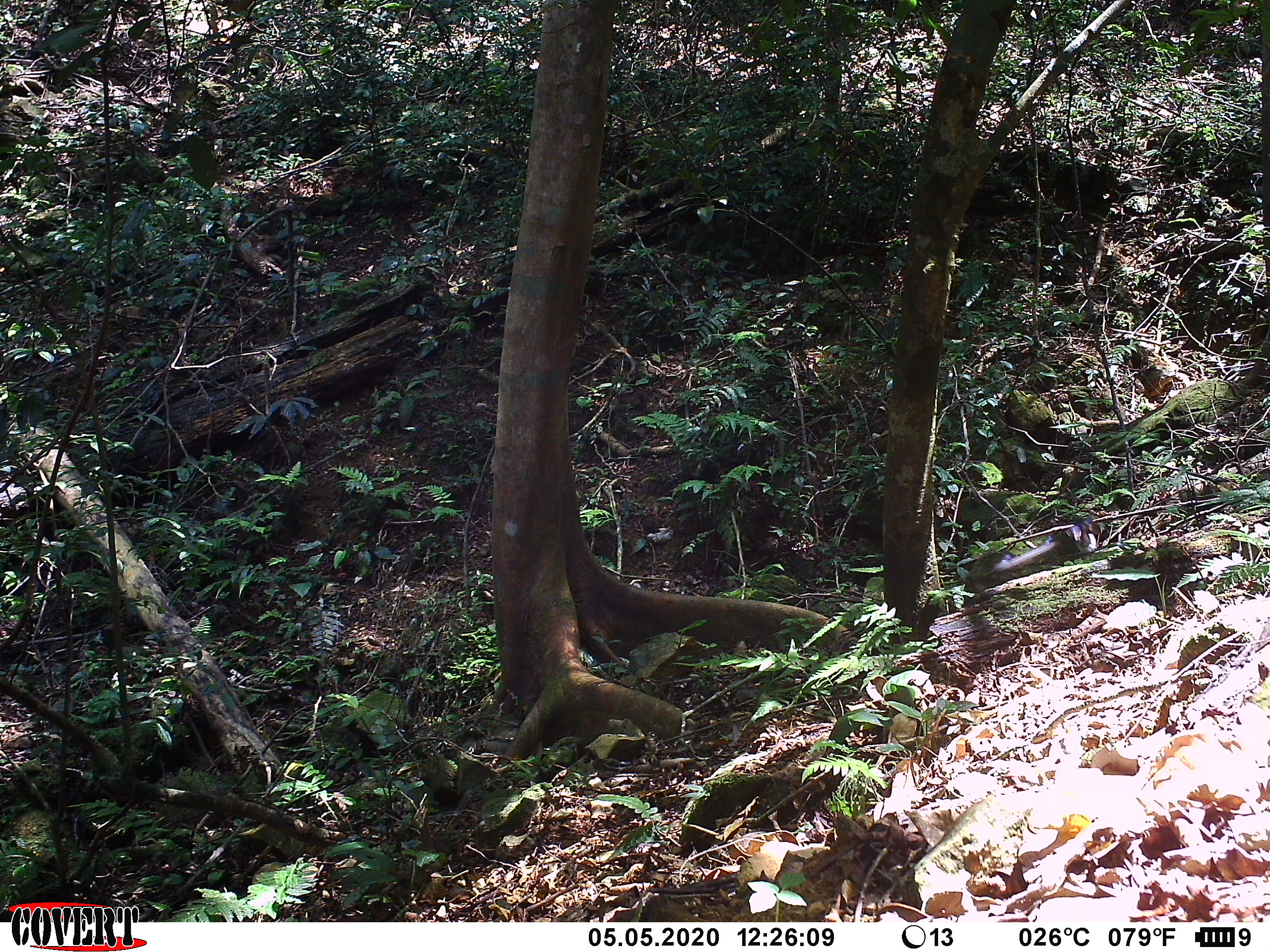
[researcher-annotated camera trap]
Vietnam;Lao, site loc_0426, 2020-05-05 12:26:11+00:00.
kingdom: Animalia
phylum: Chordata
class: Aves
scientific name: Aves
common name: bird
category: unidentified bird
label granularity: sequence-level